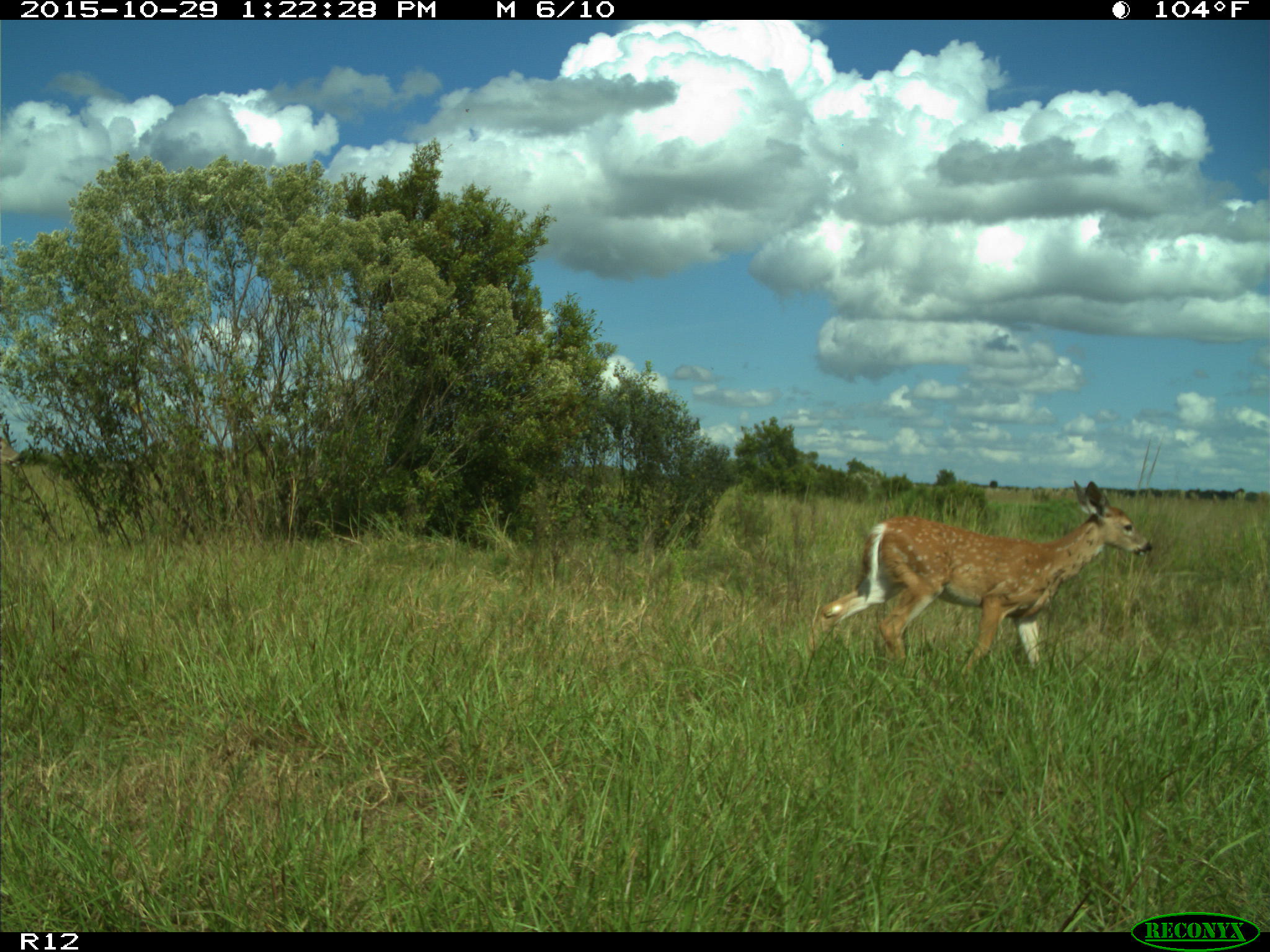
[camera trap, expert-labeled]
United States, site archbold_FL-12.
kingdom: Animalia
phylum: Chordata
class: Mammalia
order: Artiodactyla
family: Cervidae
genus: Odocoileus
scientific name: Odocoileus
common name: deer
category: unidentified deer